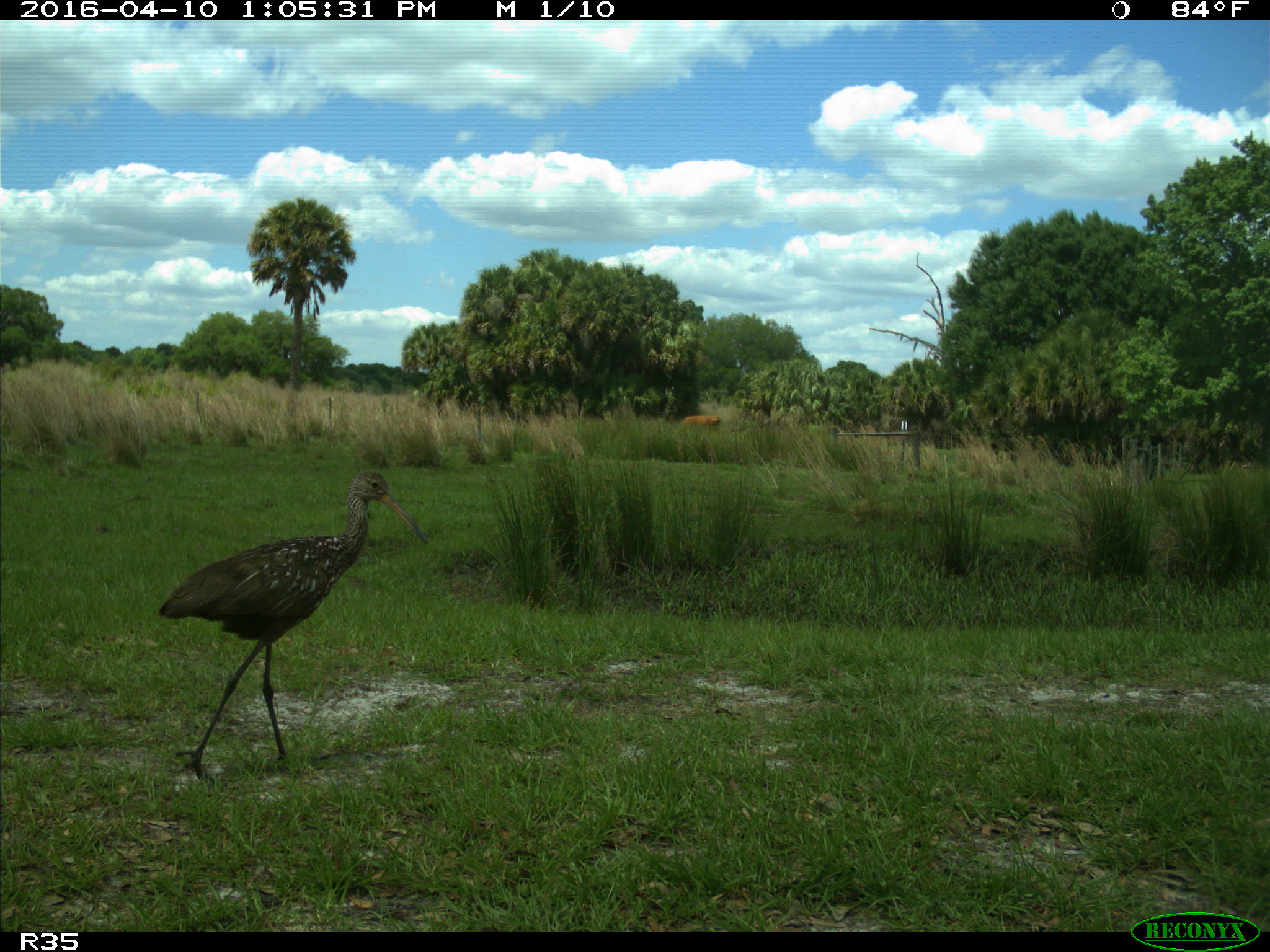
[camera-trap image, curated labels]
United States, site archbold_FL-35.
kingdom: Animalia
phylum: Chordata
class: Aves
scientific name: Aves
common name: birds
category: unidentified bird